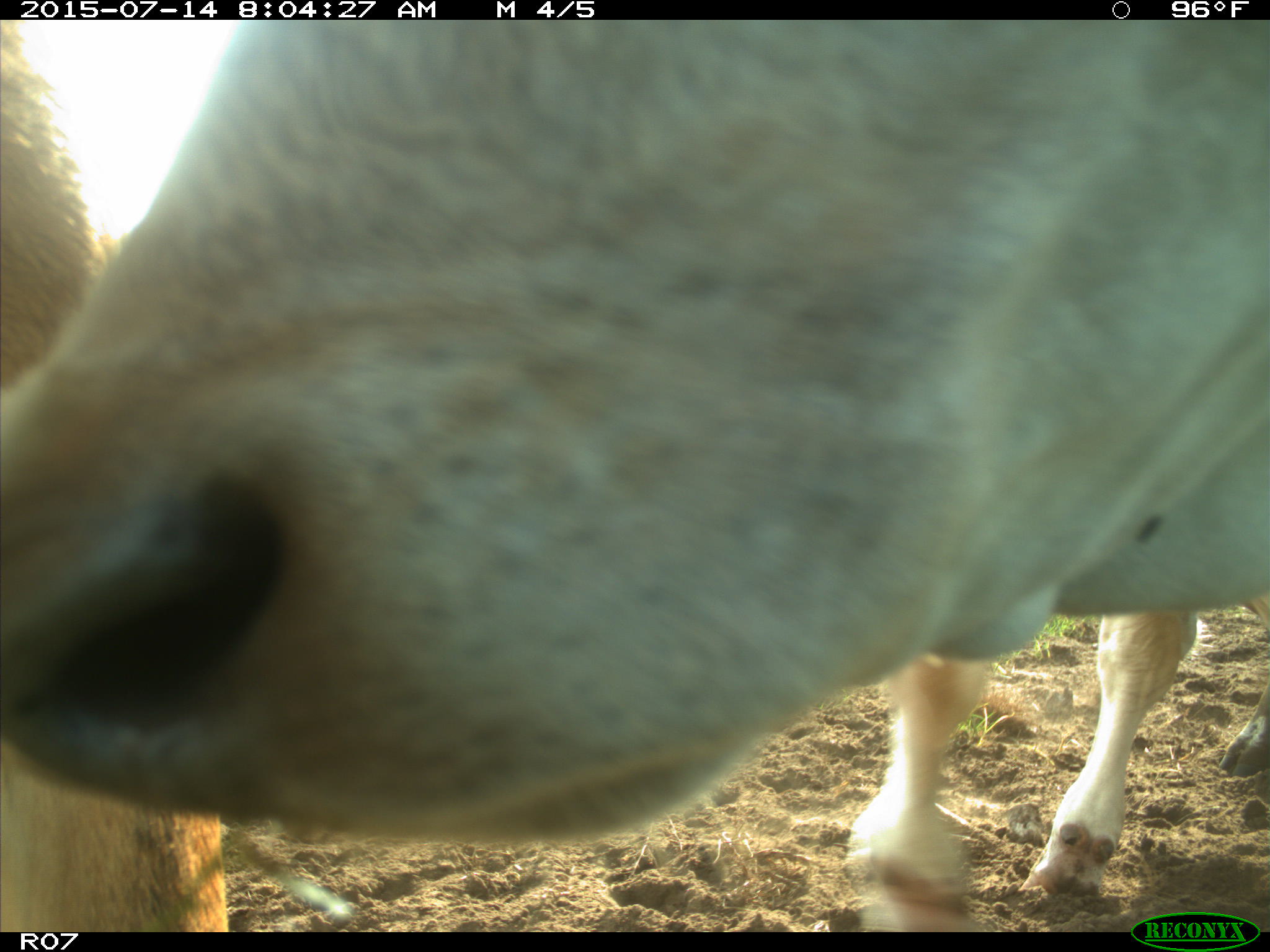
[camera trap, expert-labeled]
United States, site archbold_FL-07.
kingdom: Animalia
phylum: Chordata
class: Mammalia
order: Artiodactyla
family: Bovidae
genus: Bos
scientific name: Bos taurus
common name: domestic cow